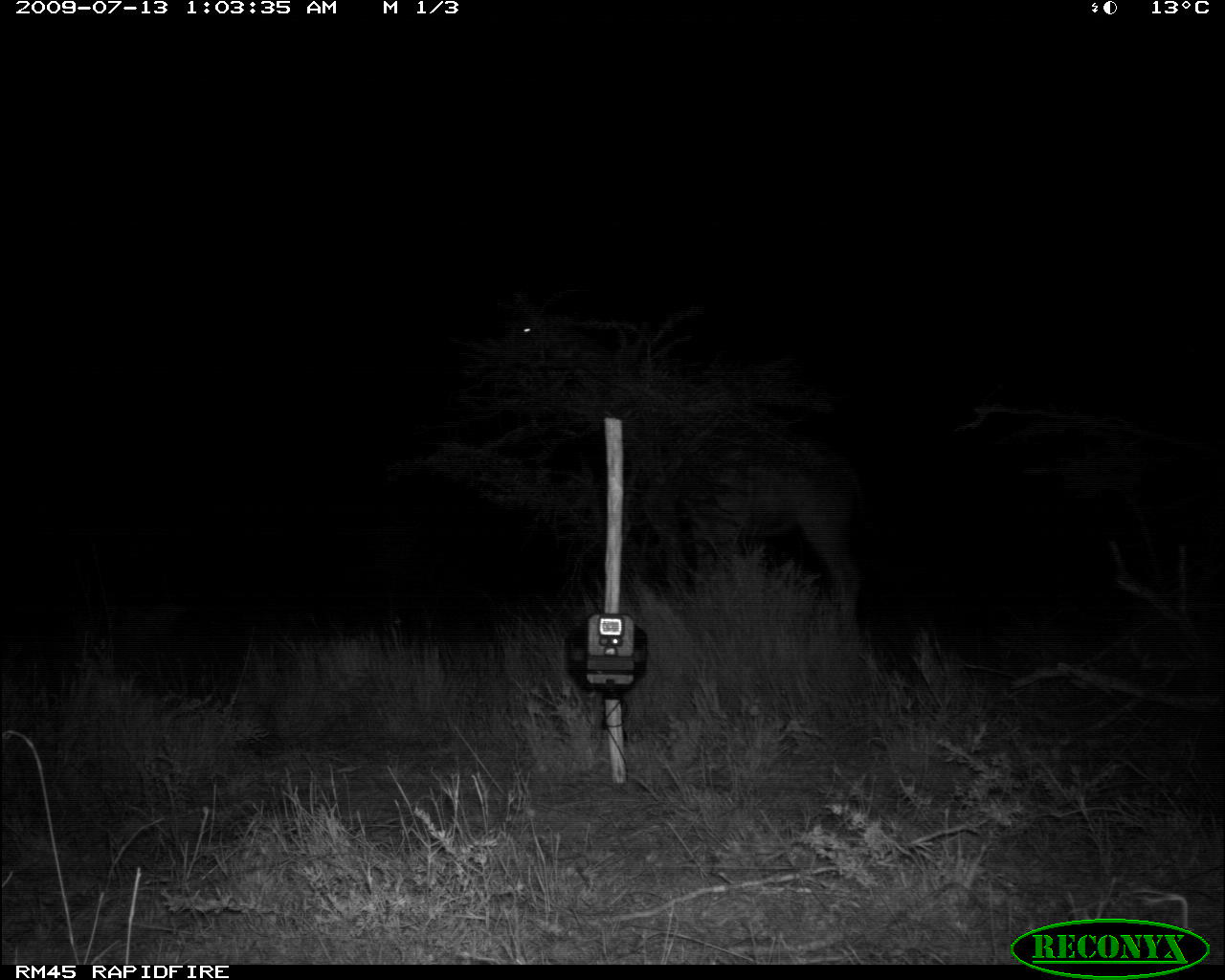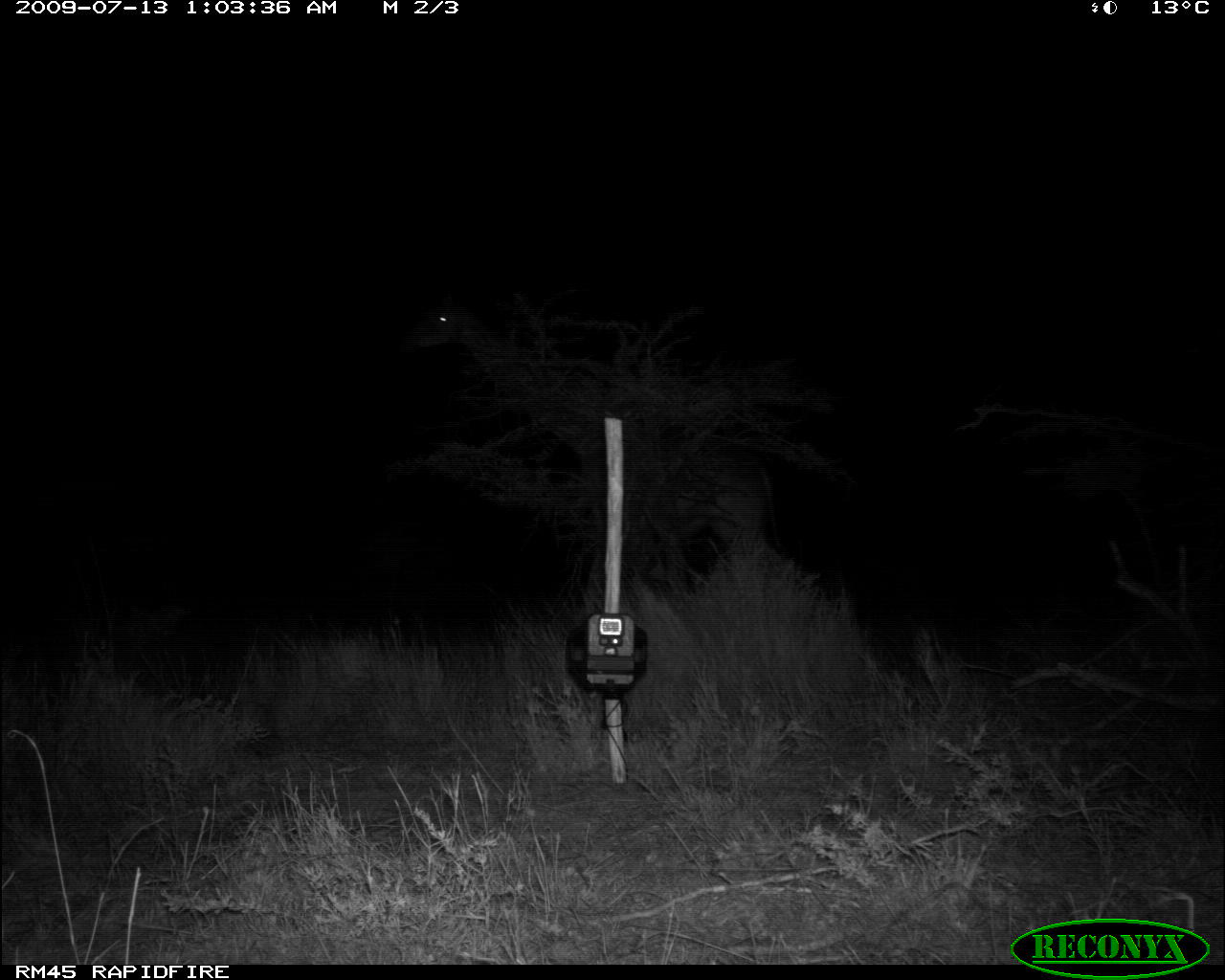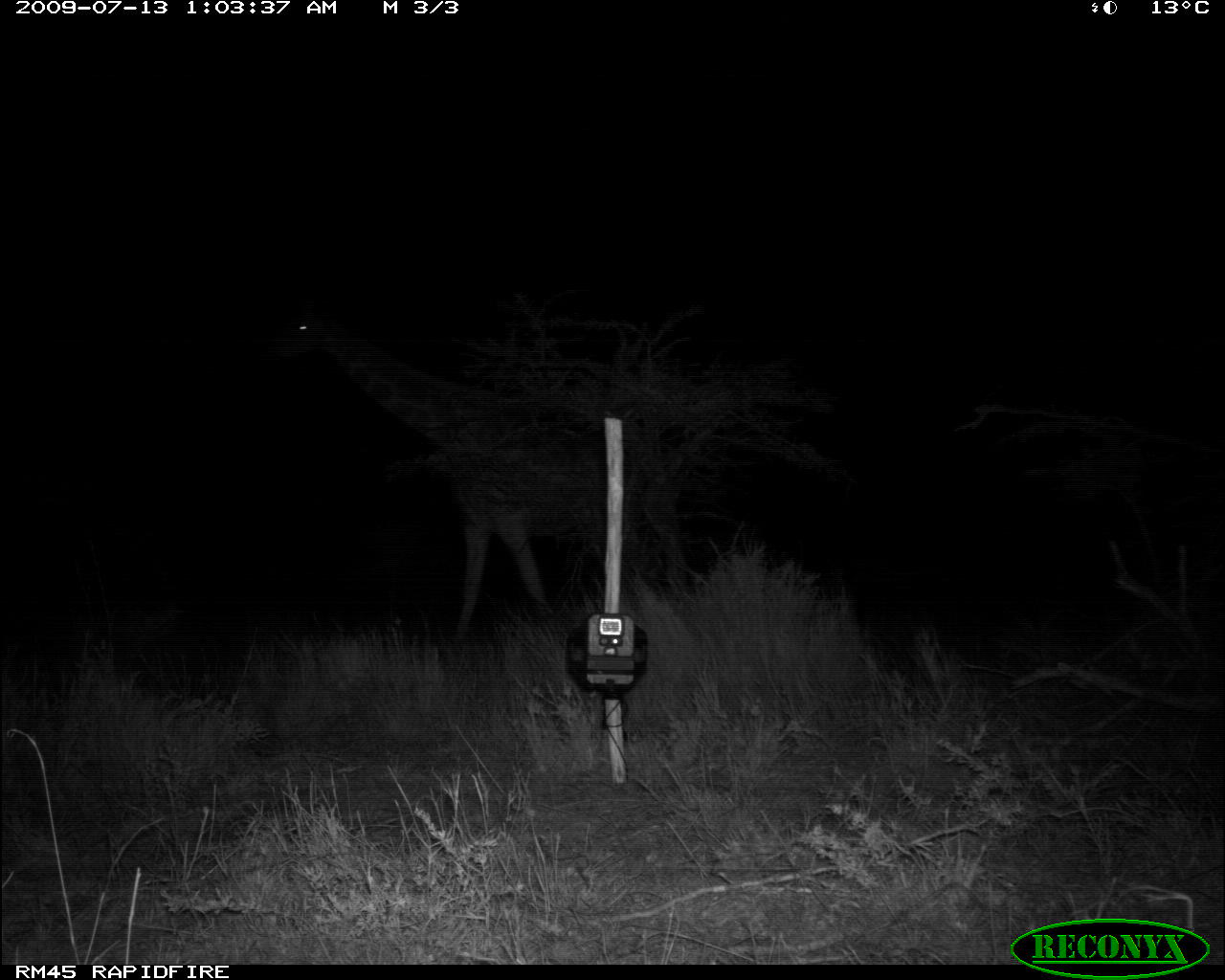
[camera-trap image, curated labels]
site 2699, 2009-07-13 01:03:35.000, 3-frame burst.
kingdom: Animalia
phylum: Chordata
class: Mammalia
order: Artiodactyla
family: Giraffidae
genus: Giraffa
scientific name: Giraffa camelopardalis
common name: giraffe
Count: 1.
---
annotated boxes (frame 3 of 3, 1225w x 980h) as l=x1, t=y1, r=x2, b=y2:
giraffa camelopardalis: l=267, t=299, r=692, b=645